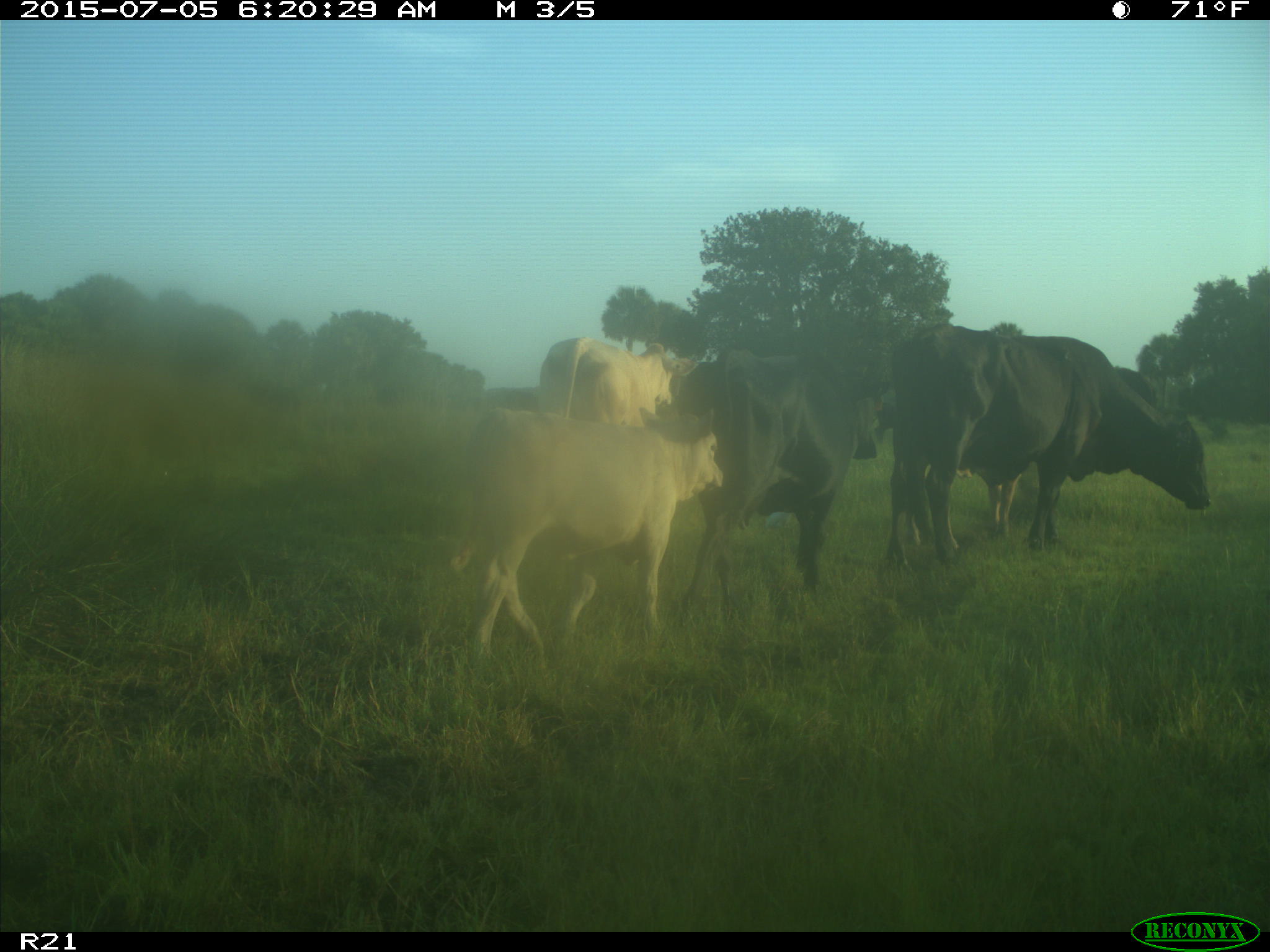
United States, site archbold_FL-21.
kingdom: Animalia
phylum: Chordata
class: Mammalia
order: Artiodactyla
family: Bovidae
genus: Bos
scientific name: Bos taurus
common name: domestic cow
Bos taurus (domestic cow).